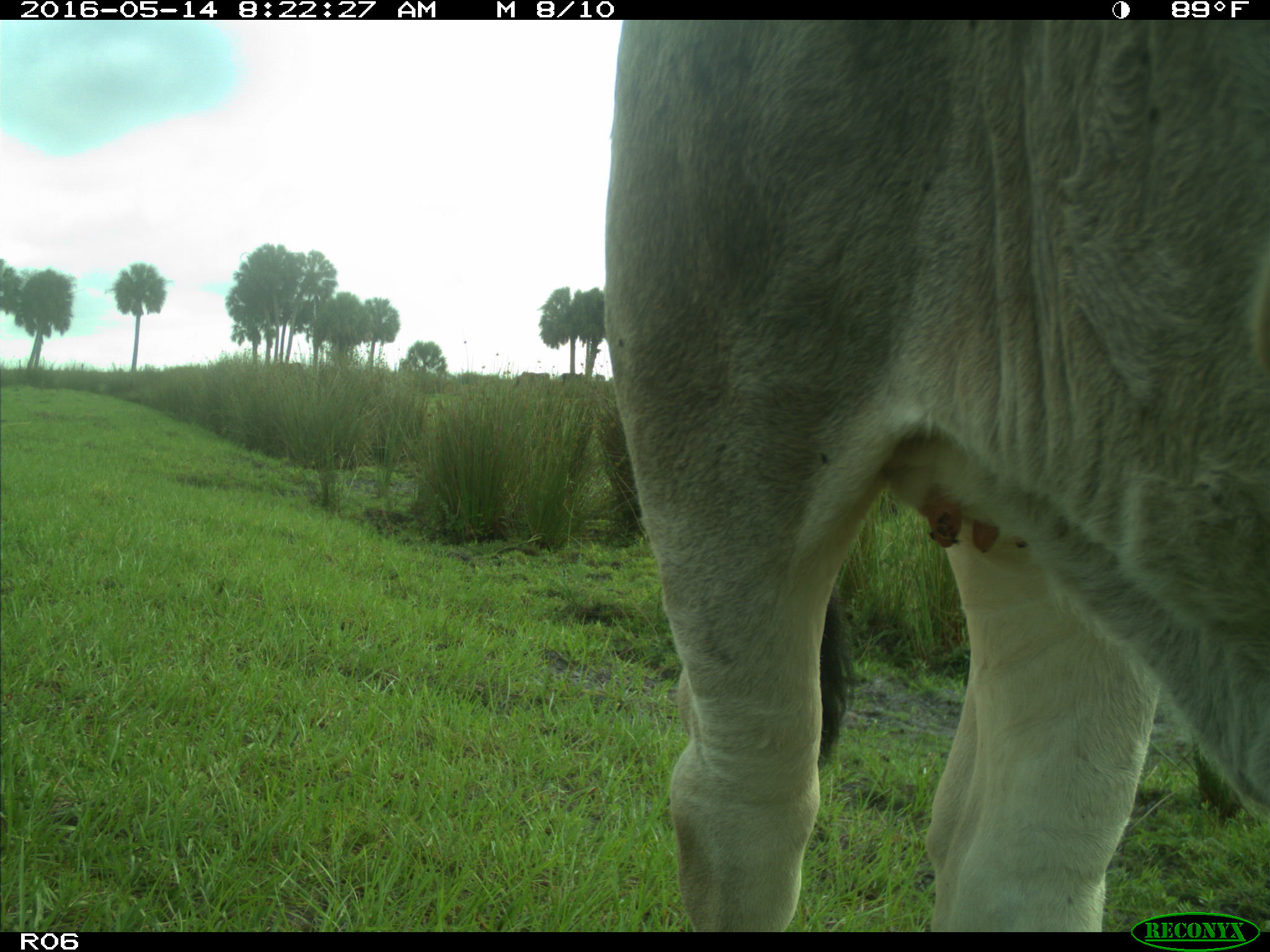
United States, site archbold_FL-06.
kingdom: Animalia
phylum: Chordata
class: Mammalia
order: Artiodactyla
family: Bovidae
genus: Bos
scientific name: Bos taurus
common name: domestic cow